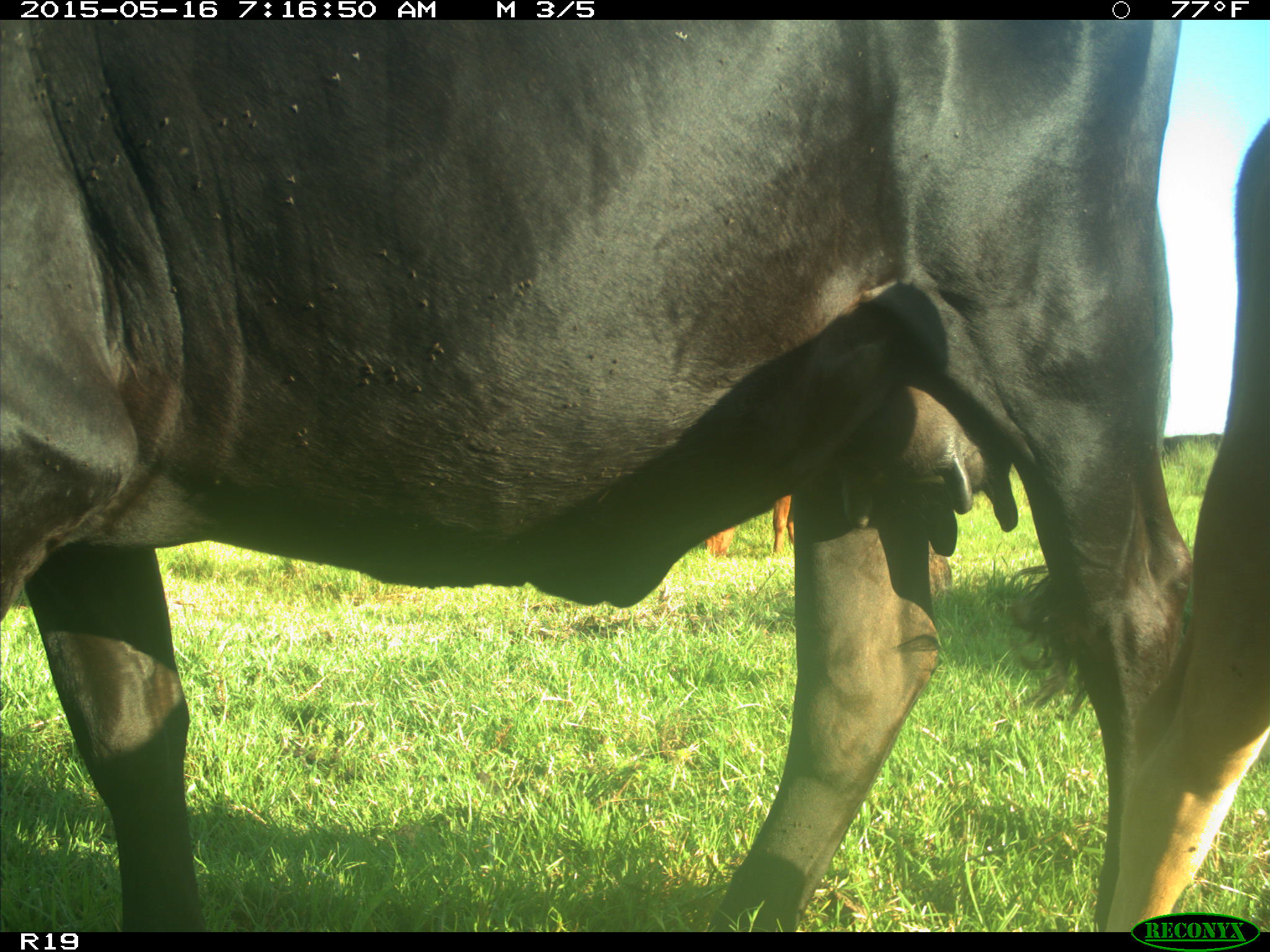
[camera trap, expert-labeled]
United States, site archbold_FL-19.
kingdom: Animalia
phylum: Chordata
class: Mammalia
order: Artiodactyla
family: Bovidae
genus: Bos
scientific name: Bos taurus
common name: domestic cow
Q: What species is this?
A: Bos taurus (domestic cow).